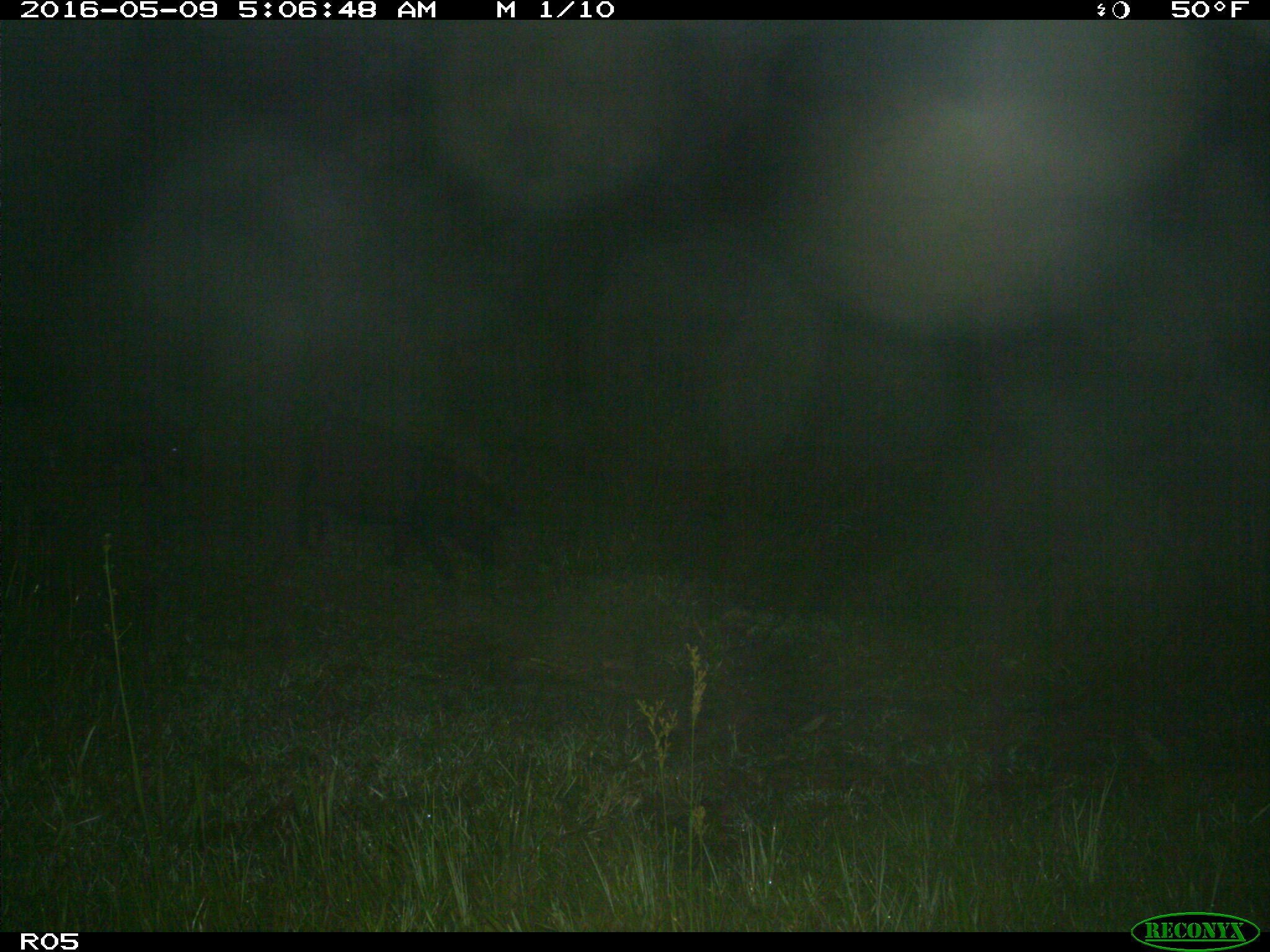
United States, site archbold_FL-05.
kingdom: Animalia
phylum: Chordata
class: Mammalia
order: Artiodactyla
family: Suidae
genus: Sus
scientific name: Sus scrofa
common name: wild boar